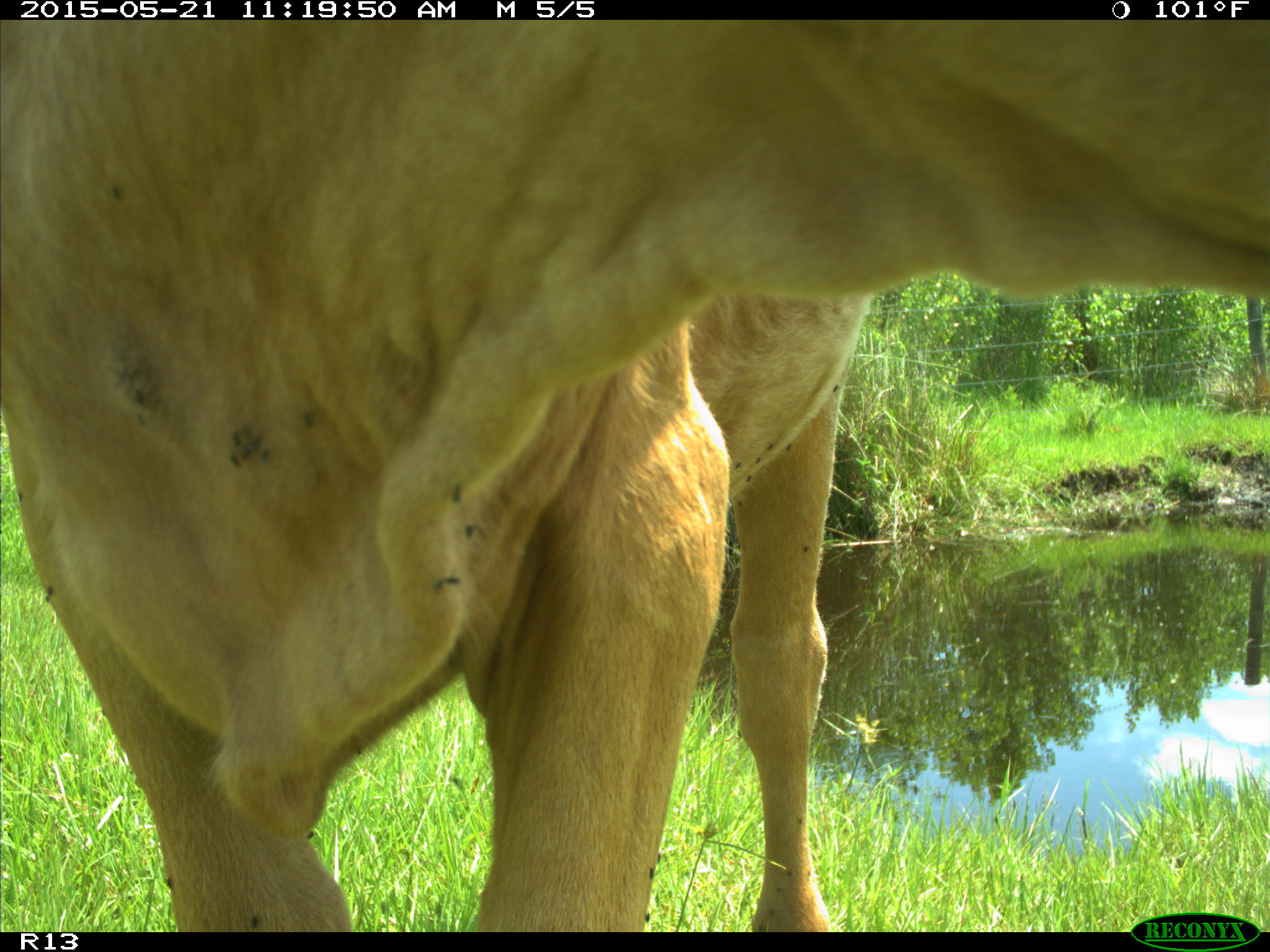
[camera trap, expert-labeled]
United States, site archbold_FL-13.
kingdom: Animalia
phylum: Chordata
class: Mammalia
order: Artiodactyla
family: Bovidae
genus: Bos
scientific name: Bos taurus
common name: domestic cow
Bos taurus (domestic cow).